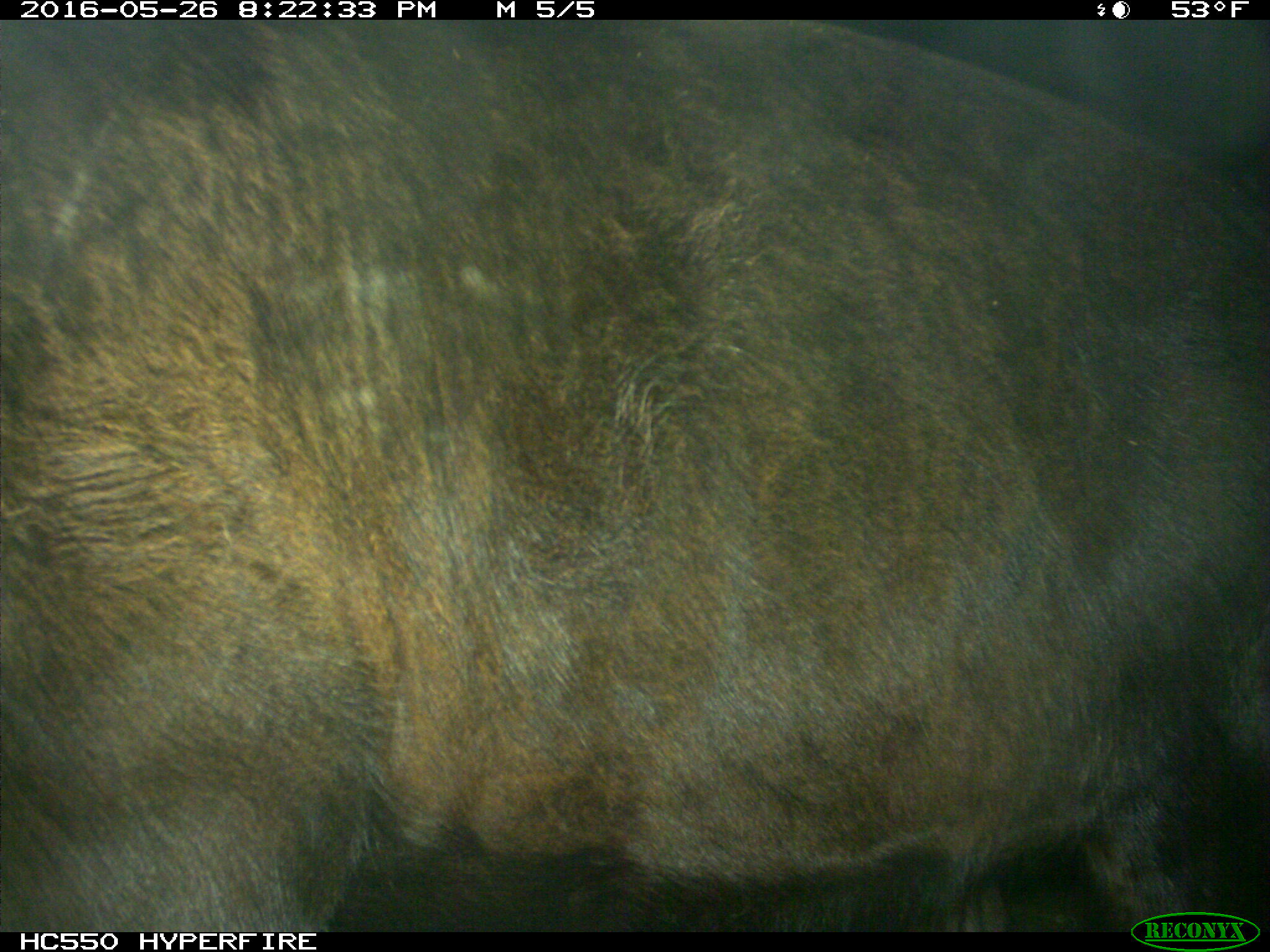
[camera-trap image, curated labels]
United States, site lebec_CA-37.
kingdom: Animalia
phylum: Chordata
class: Mammalia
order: Artiodactyla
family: Bovidae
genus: Bos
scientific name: Bos taurus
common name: domestic cow